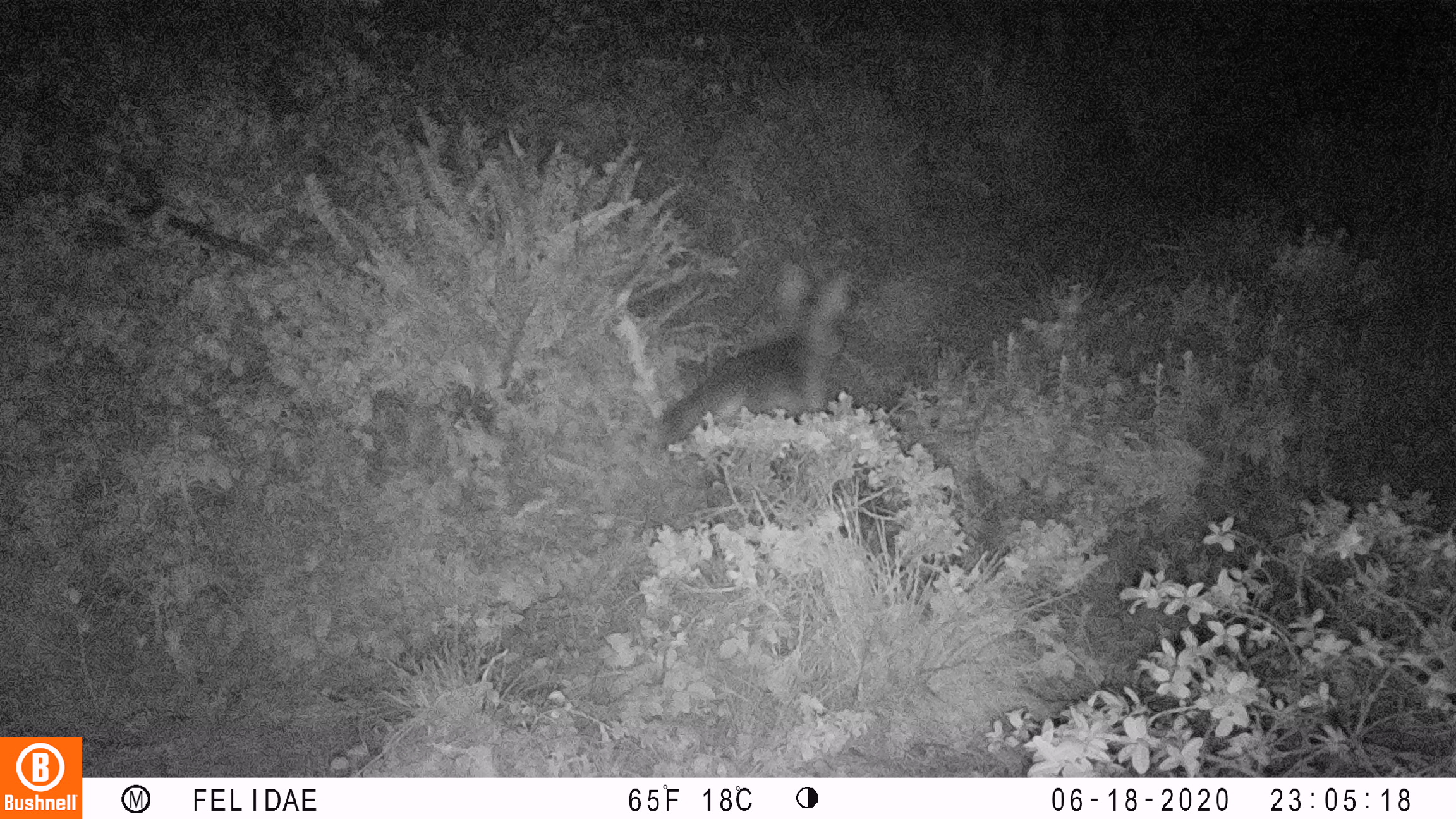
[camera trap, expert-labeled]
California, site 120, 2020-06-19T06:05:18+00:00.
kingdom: Animalia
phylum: Chordata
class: Mammalia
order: Carnivora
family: Canidae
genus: Urocyon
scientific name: Urocyon cinereoargenteus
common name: gray fox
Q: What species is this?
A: Gray fox (Urocyon cinereoargenteus).